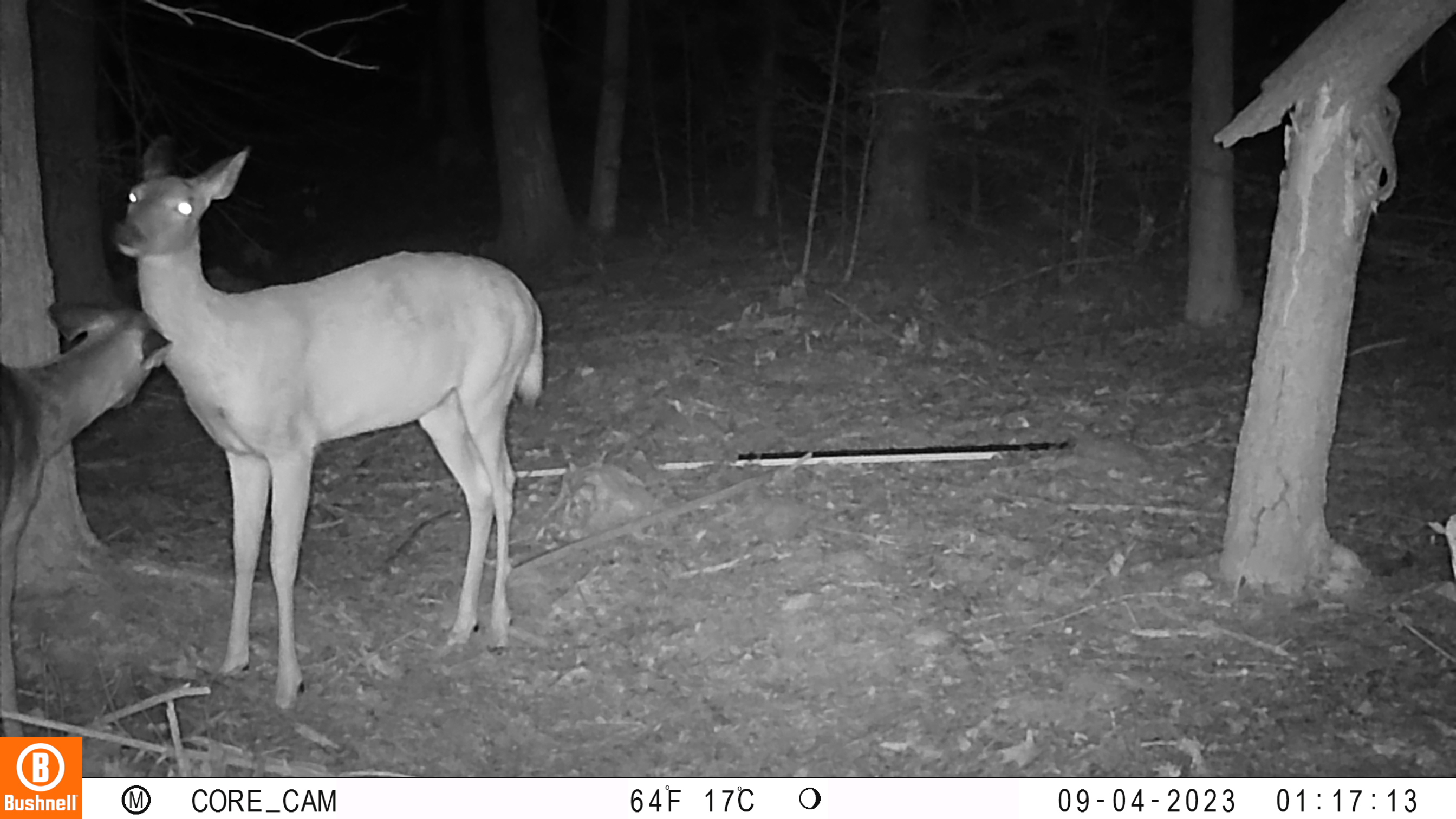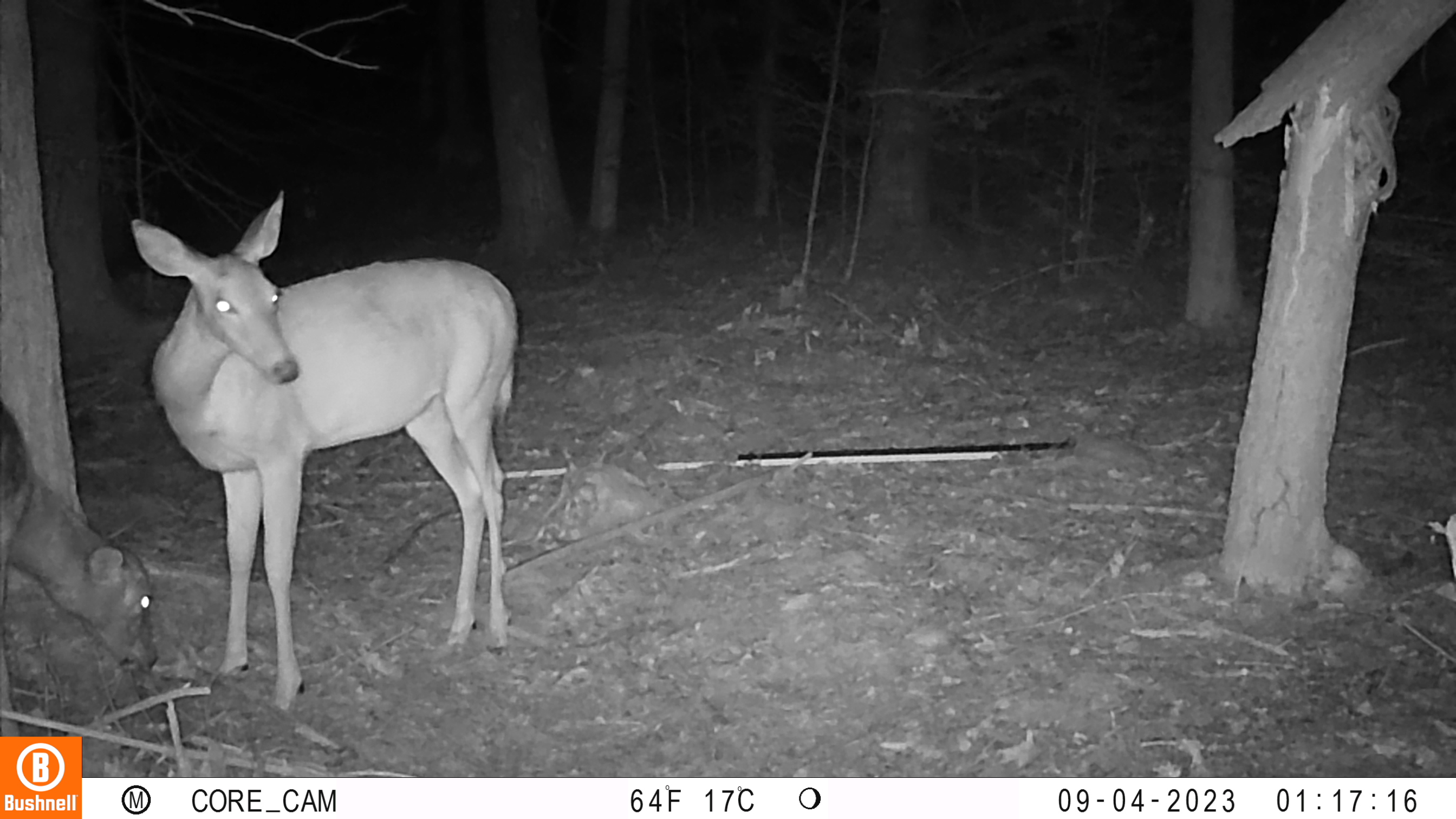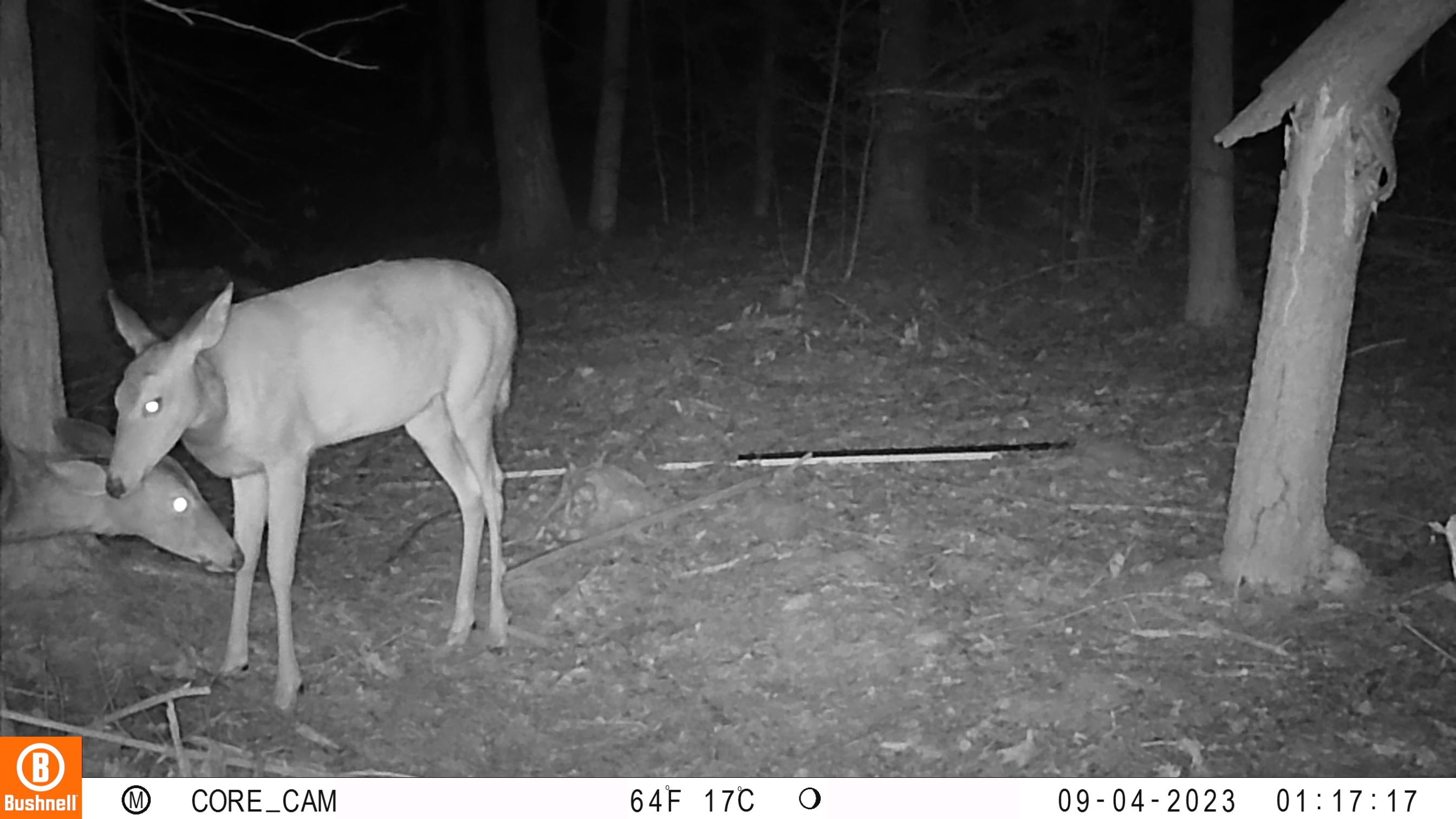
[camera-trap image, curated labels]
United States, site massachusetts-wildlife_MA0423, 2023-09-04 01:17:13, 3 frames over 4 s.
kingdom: Animalia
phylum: Chordata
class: Mammalia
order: Artiodactyla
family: Cervidae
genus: Odocoileus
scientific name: Odocoileus virginianus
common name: white-tailed deer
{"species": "white-tailed deer (Odocoileus virginianus)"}